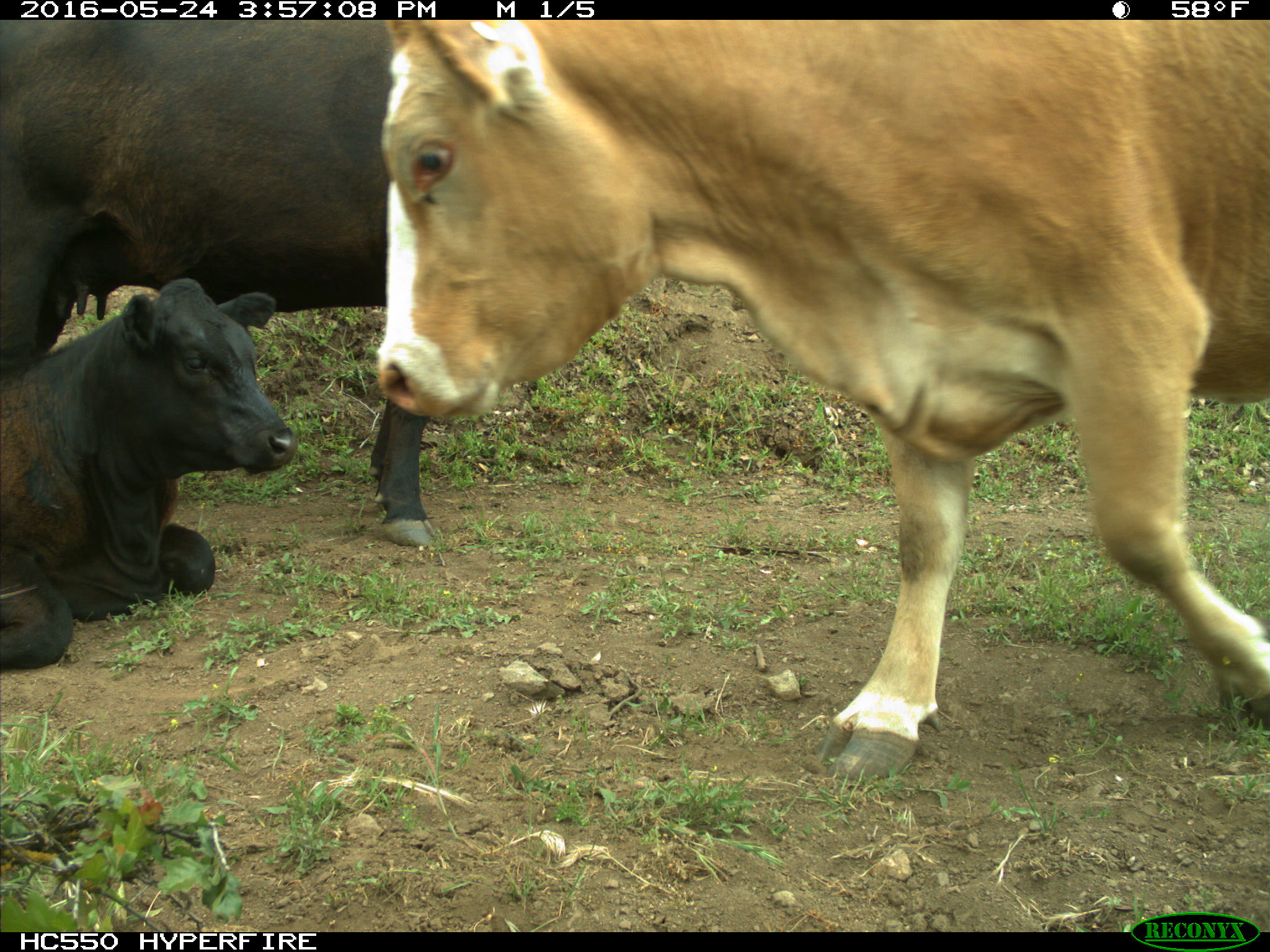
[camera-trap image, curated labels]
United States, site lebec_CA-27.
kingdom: Animalia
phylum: Chordata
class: Mammalia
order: Artiodactyla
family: Bovidae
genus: Bos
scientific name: Bos taurus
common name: domestic cow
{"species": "Bos taurus (domestic cow)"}